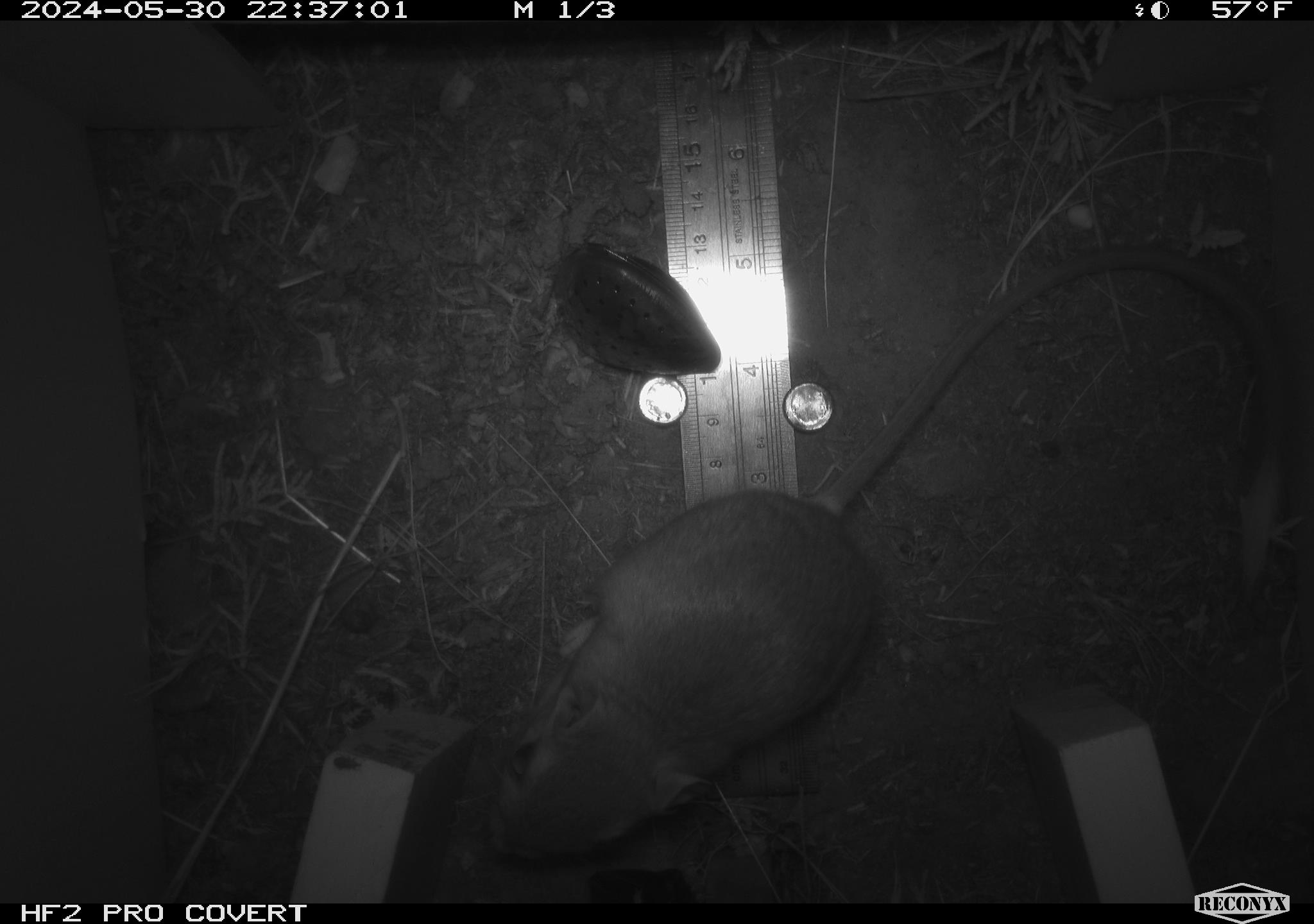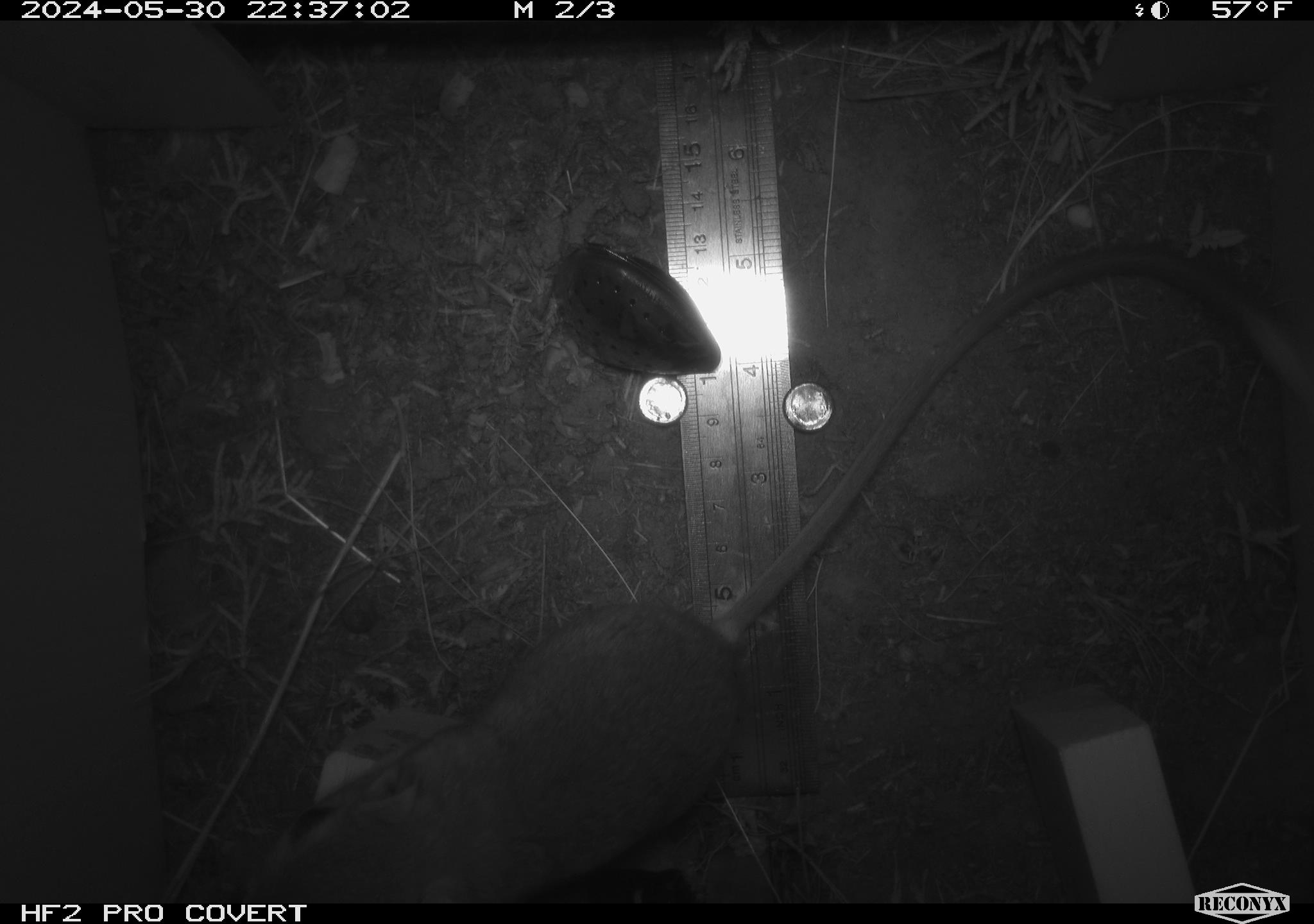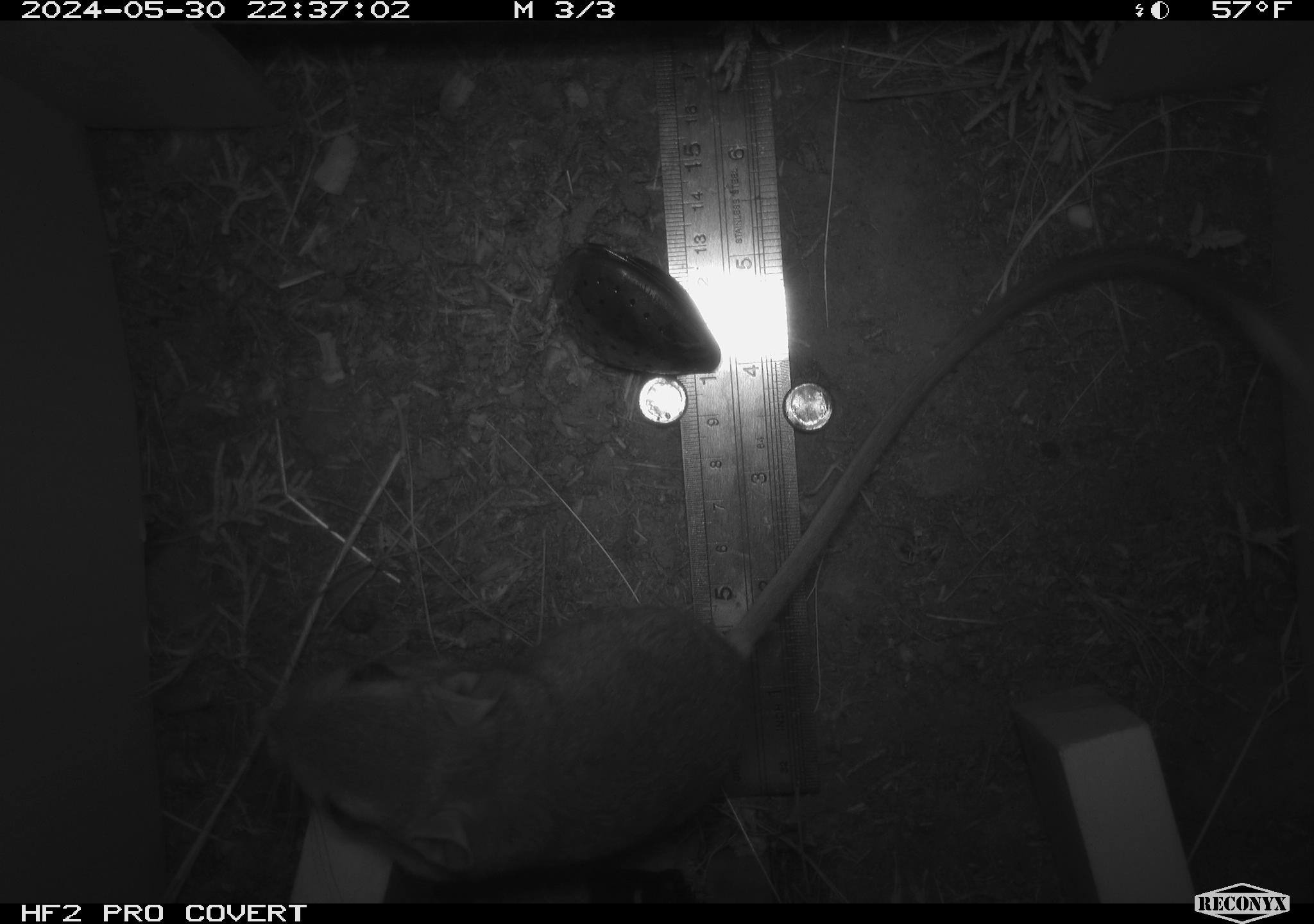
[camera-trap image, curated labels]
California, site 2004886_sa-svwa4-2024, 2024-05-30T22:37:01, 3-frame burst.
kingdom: Animalia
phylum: Chordata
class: Mammalia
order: Rodentia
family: Heteromyidae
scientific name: Heteromyidae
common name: kangaroo rats and pocket mice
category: heteromyidae family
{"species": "heteromyidae family (kangaroo rats and pocket mice) (Heteromyidae)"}